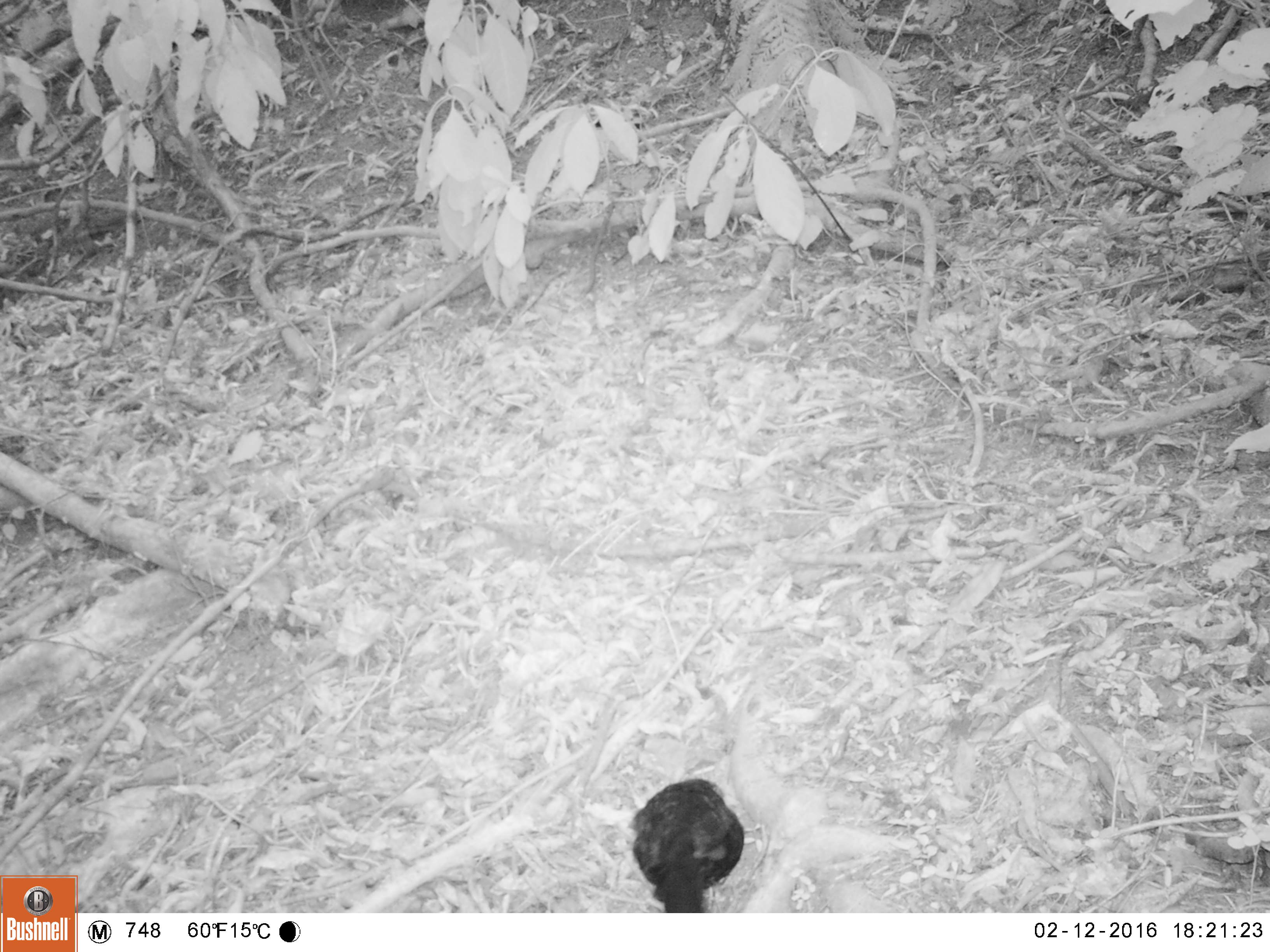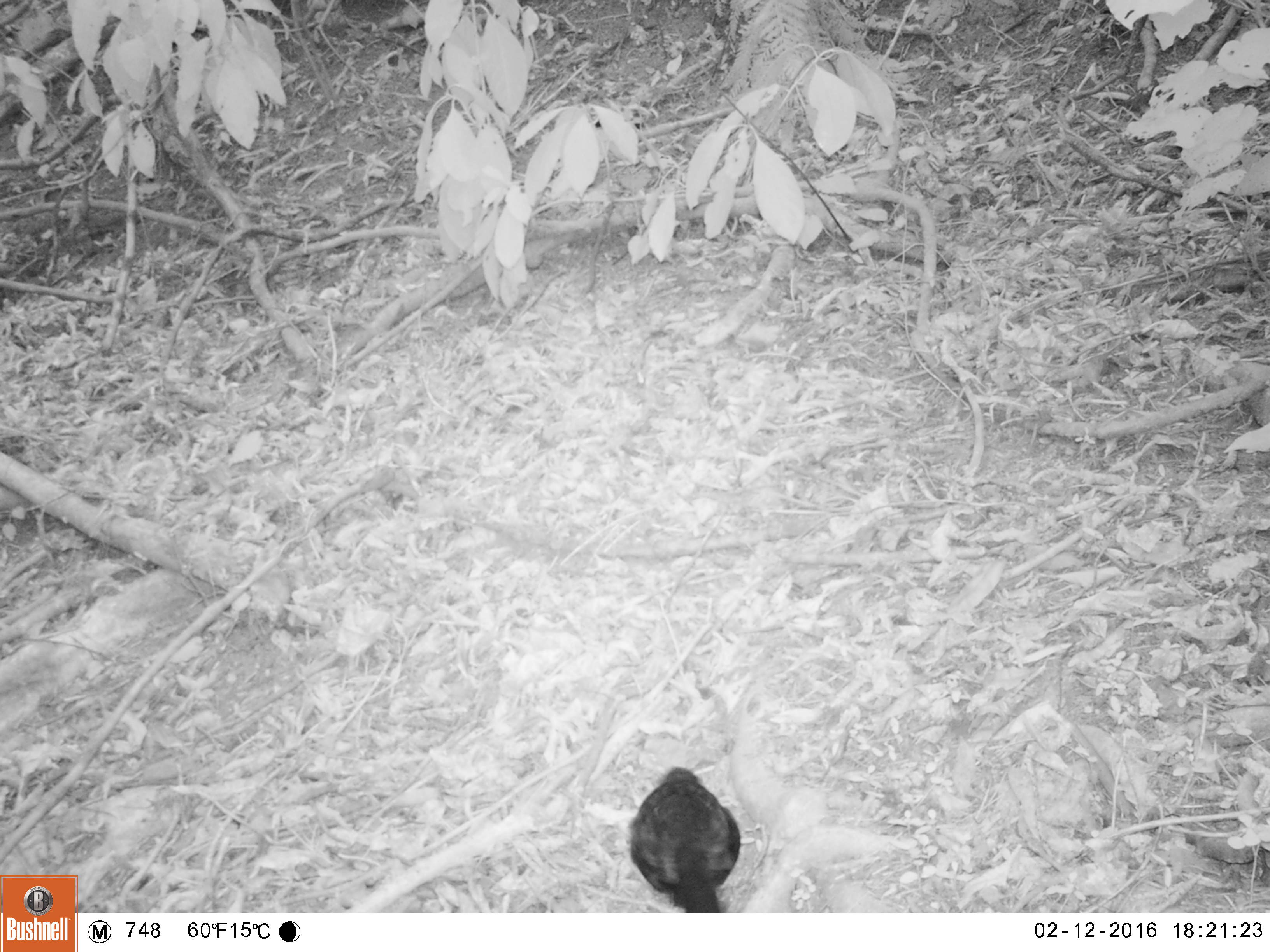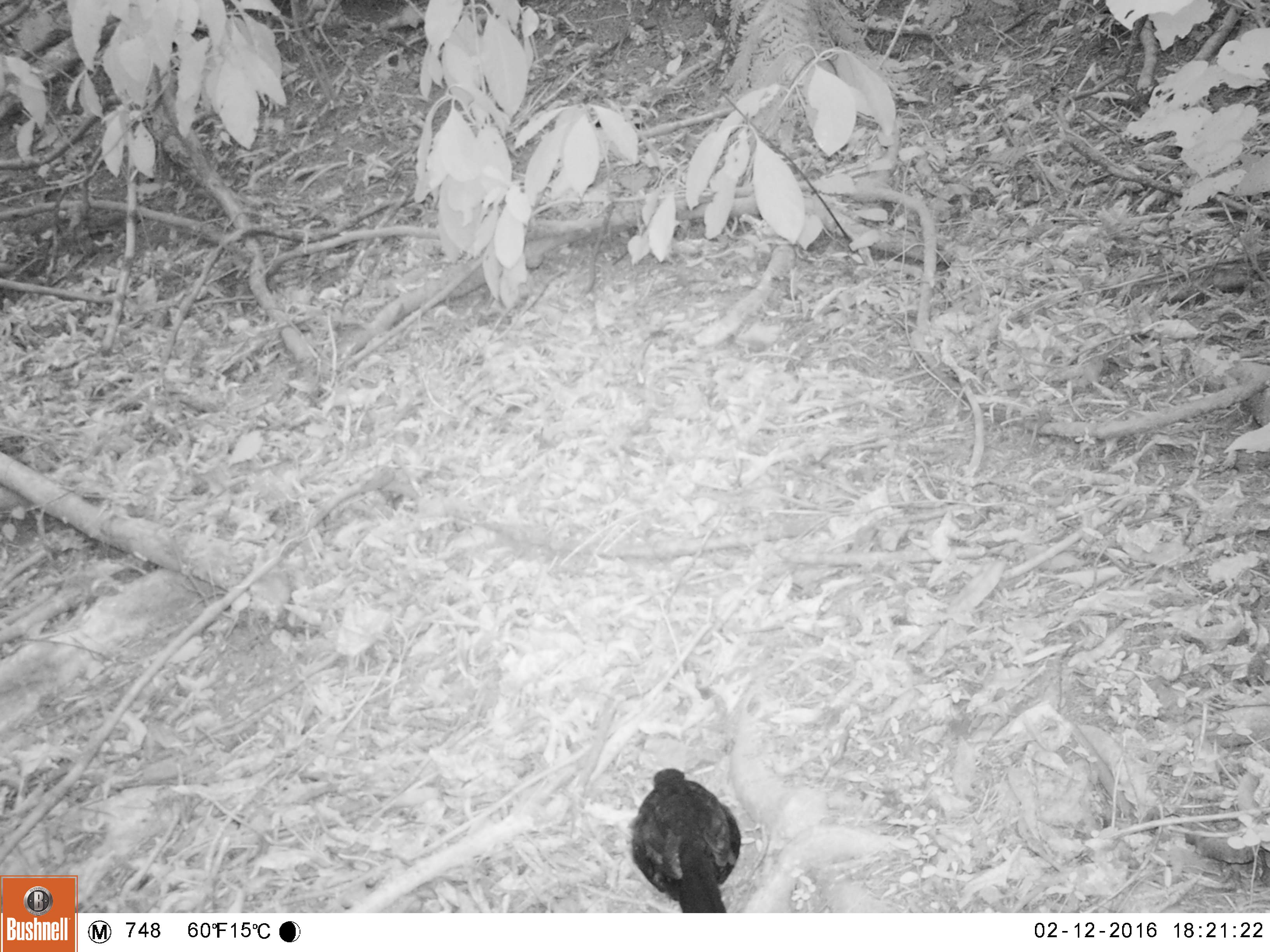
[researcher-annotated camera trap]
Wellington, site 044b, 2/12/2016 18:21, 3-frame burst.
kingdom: Animalia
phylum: Chordata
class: Aves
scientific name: Aves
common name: bird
Bird (Aves).